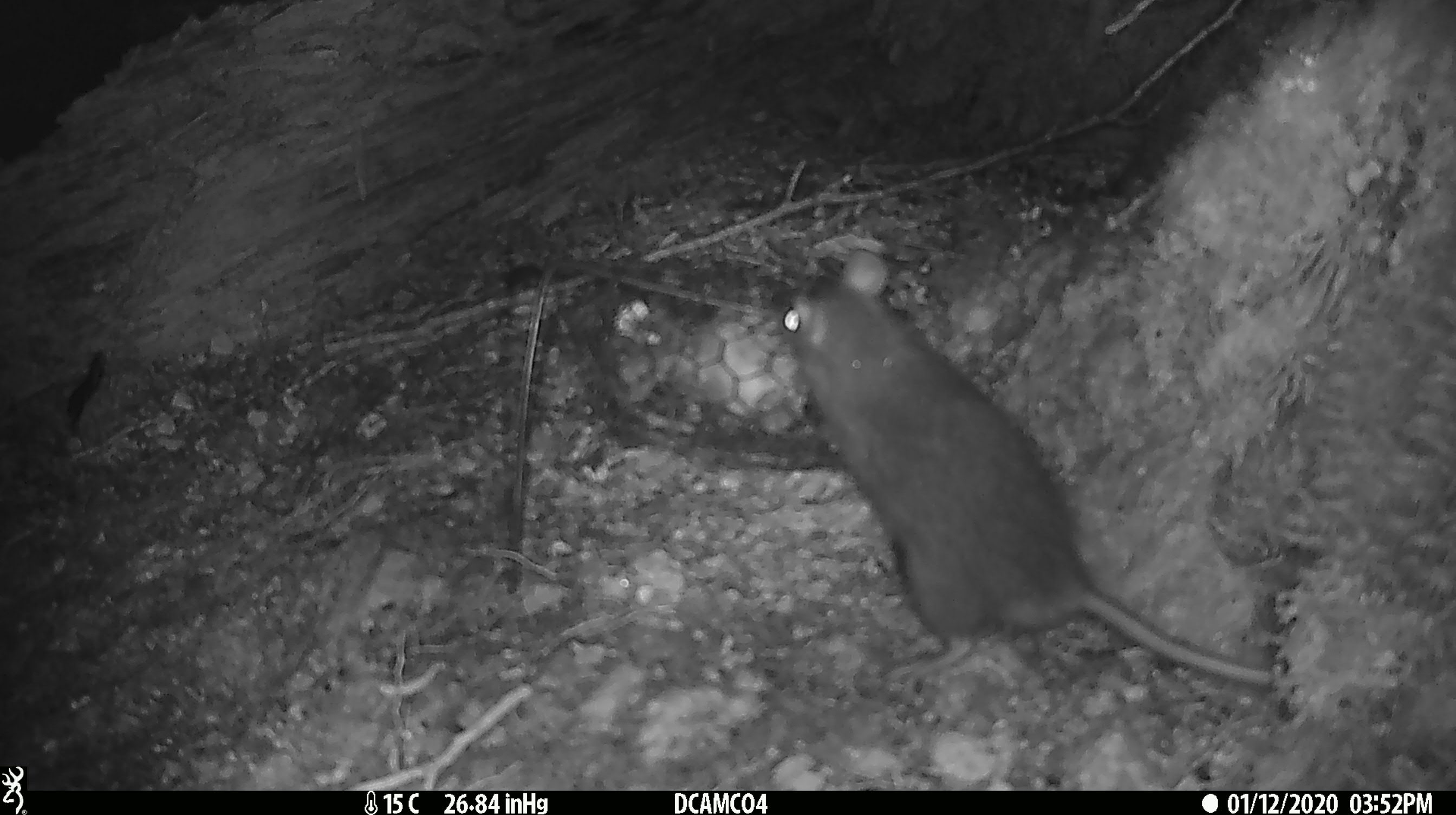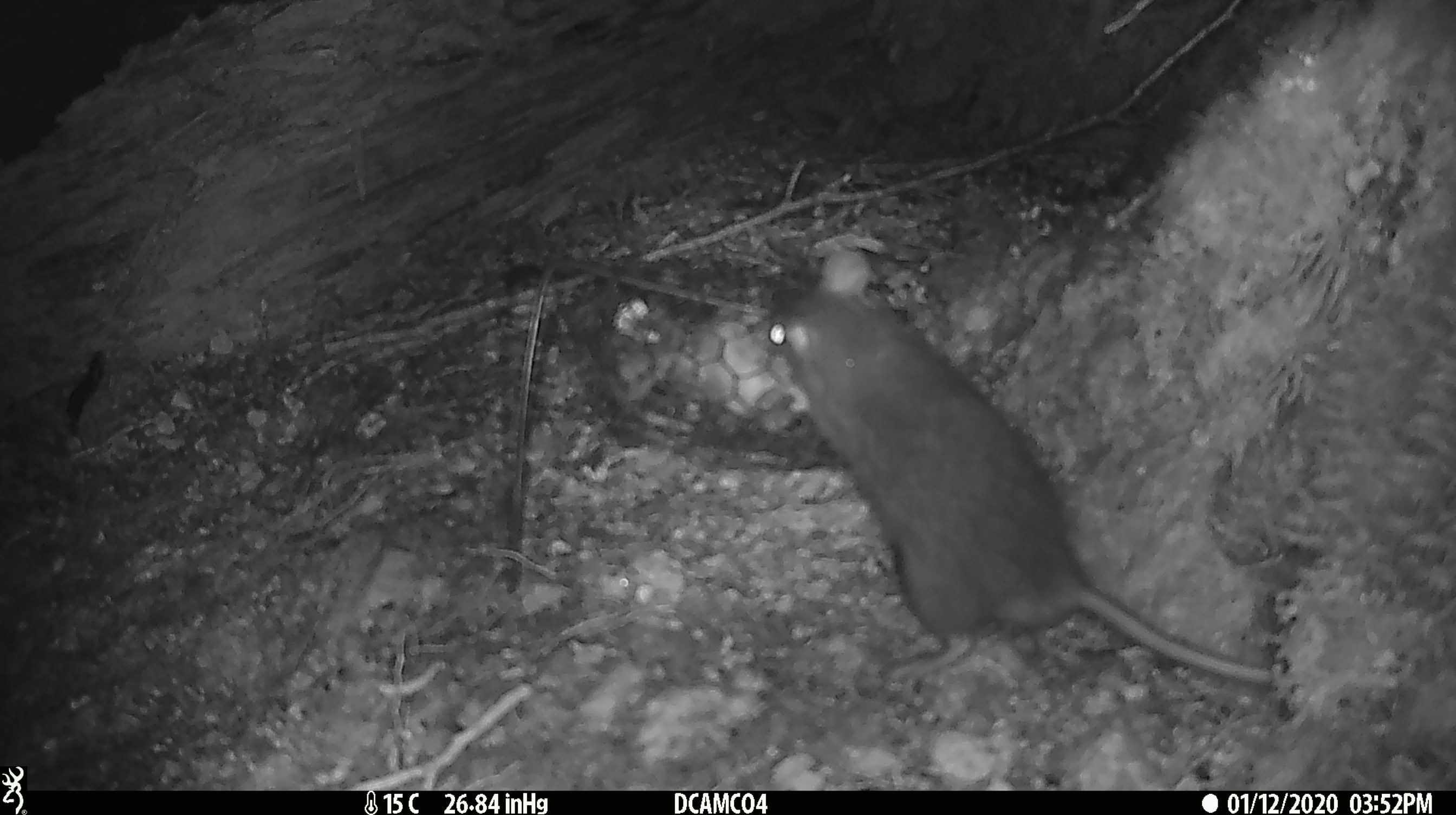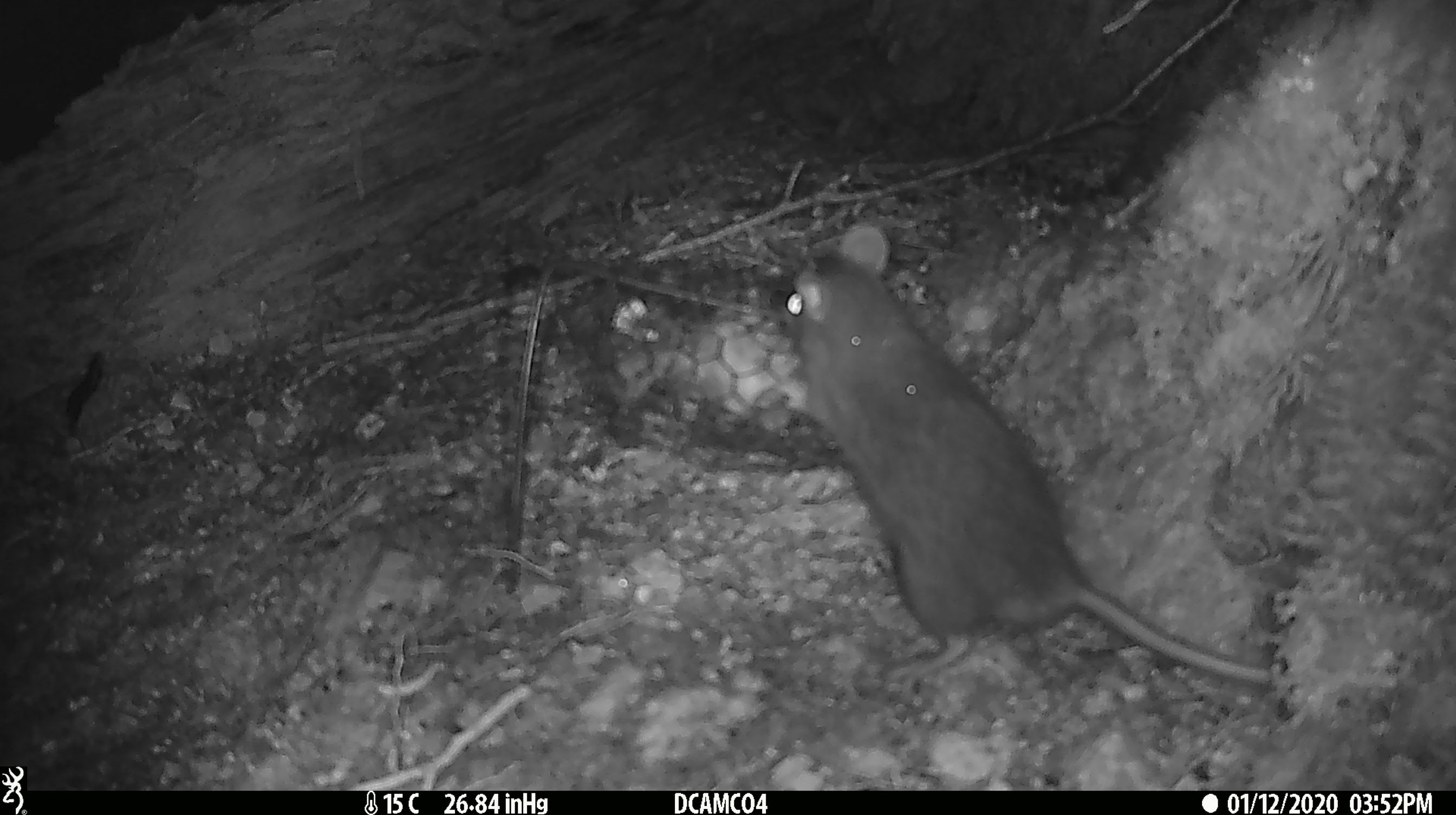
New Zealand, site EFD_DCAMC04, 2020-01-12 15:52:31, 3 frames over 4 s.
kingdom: Animalia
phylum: Chordata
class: Mammalia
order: Rodentia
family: Muridae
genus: Rattus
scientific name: Rattus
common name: rat